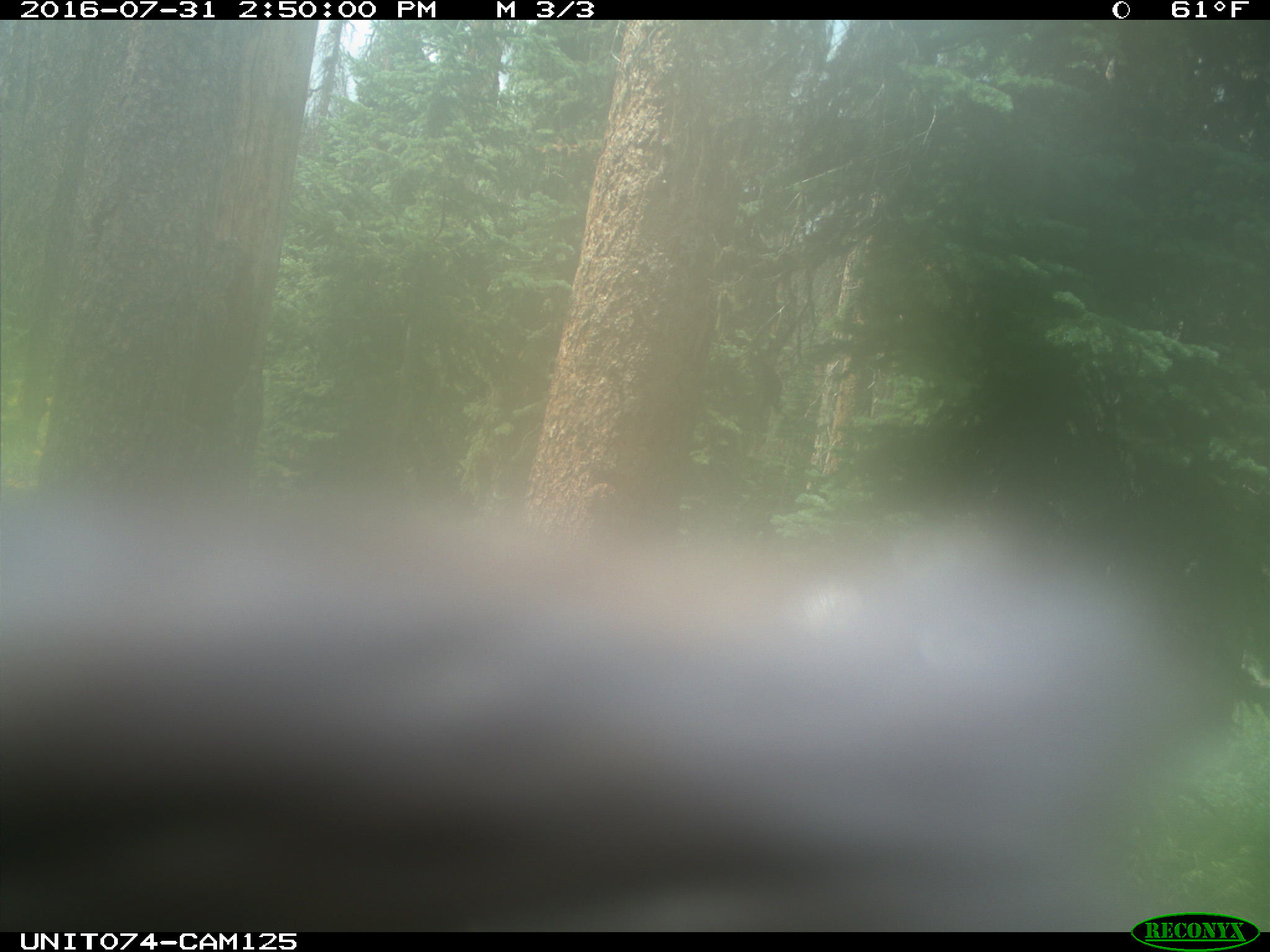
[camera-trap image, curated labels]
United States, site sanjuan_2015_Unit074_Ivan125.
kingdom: Animalia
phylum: Chordata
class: Mammalia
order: Artiodactyla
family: Cervidae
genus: Cervus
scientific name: Cervus elaphus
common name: red deer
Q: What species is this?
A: Cervus elaphus (red deer).